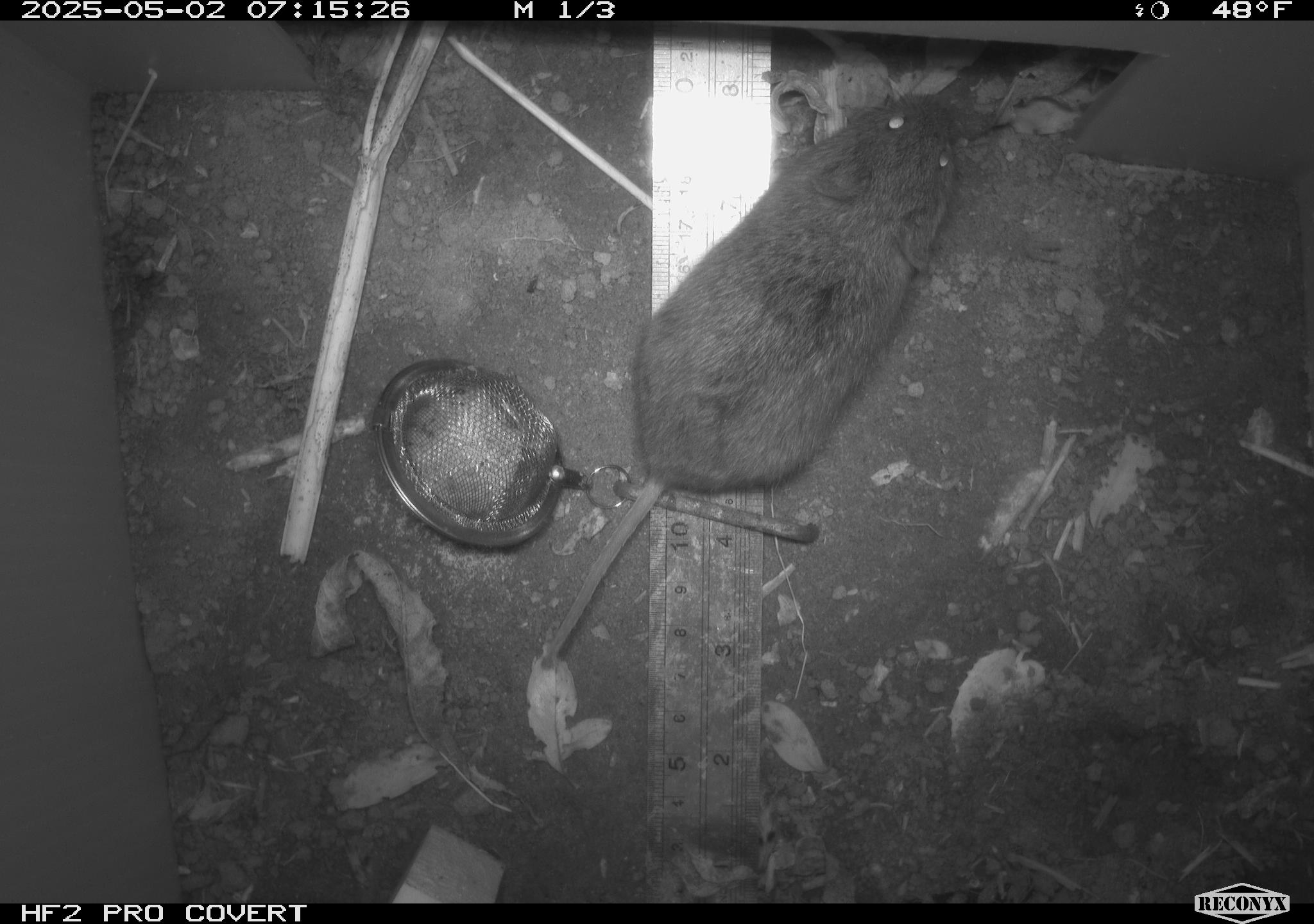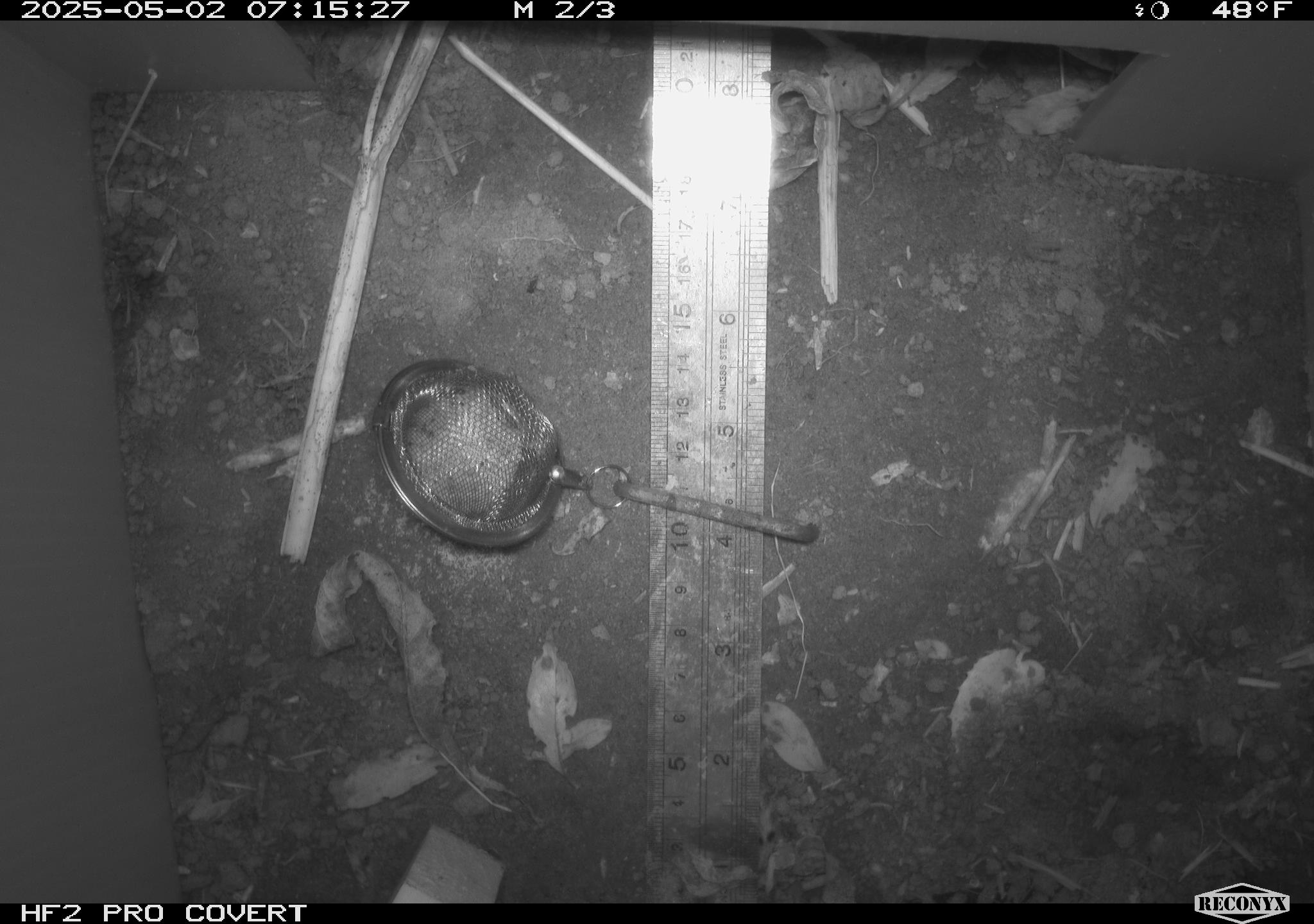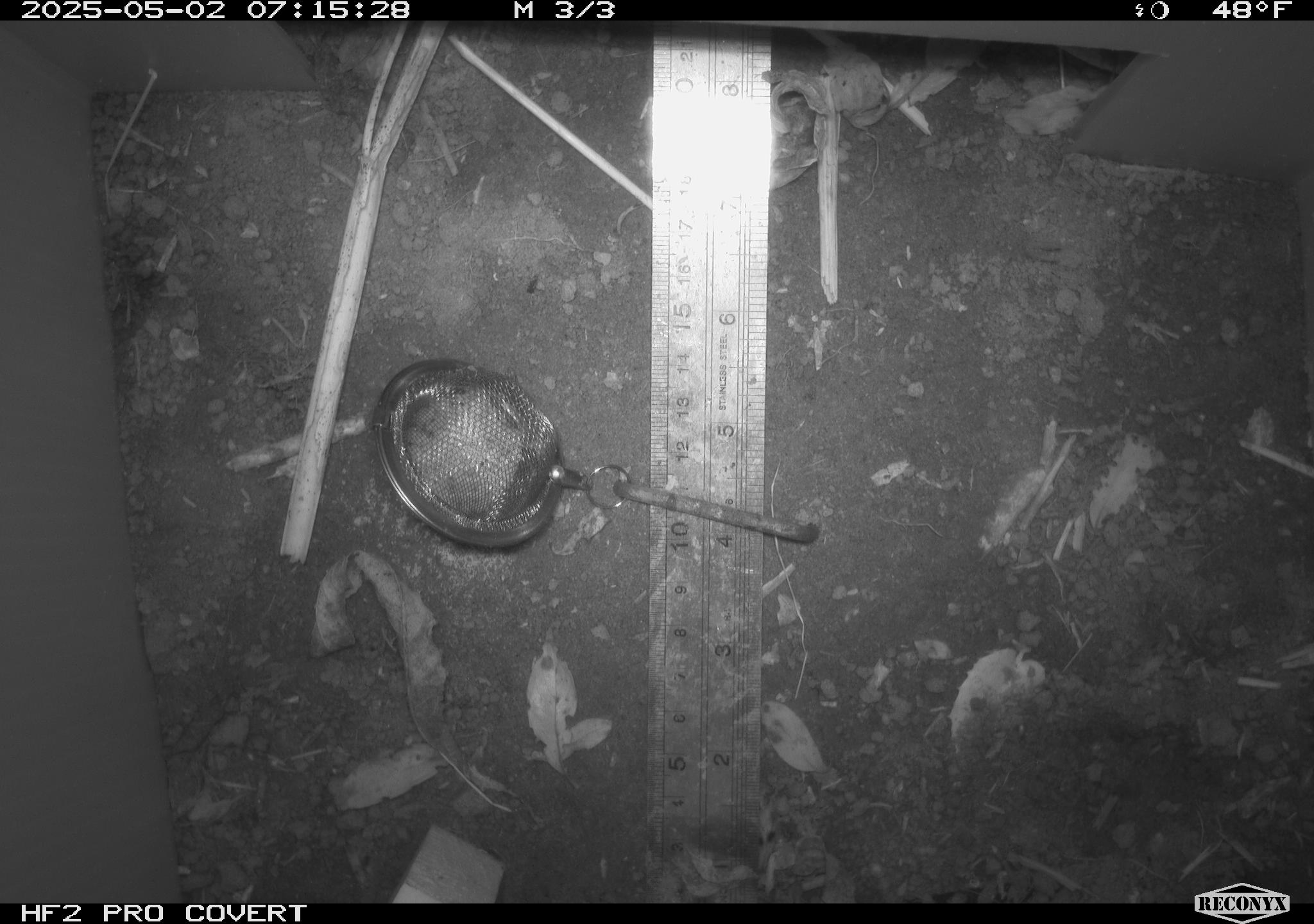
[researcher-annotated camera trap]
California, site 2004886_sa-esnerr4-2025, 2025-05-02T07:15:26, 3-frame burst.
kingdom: Animalia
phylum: Chordata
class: Mammalia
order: Rodentia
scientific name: Rodentia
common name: rodent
Rodent (Rodentia).